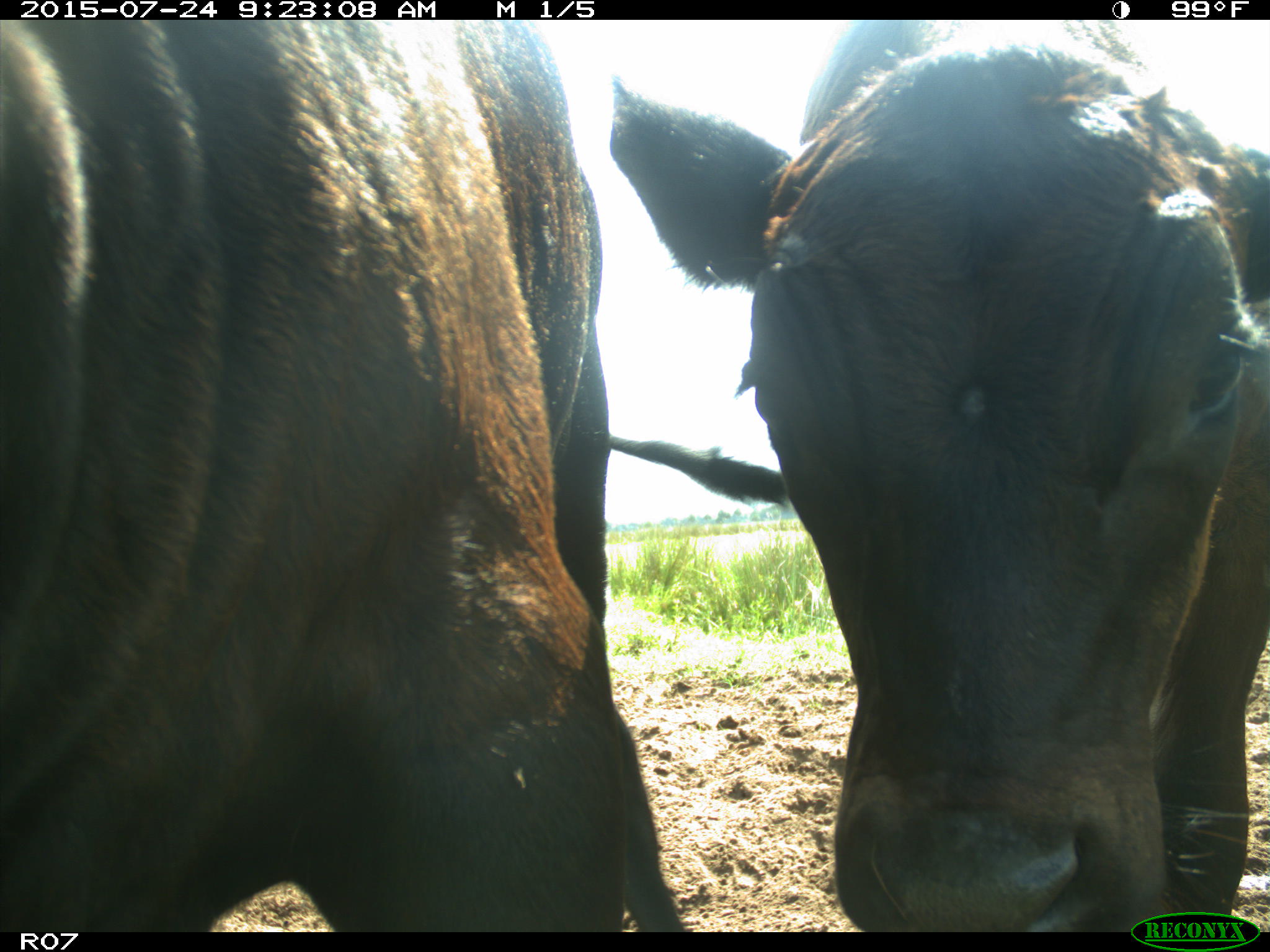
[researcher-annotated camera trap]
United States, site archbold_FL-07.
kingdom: Animalia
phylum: Chordata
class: Mammalia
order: Artiodactyla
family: Bovidae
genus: Bos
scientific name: Bos taurus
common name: domestic cow